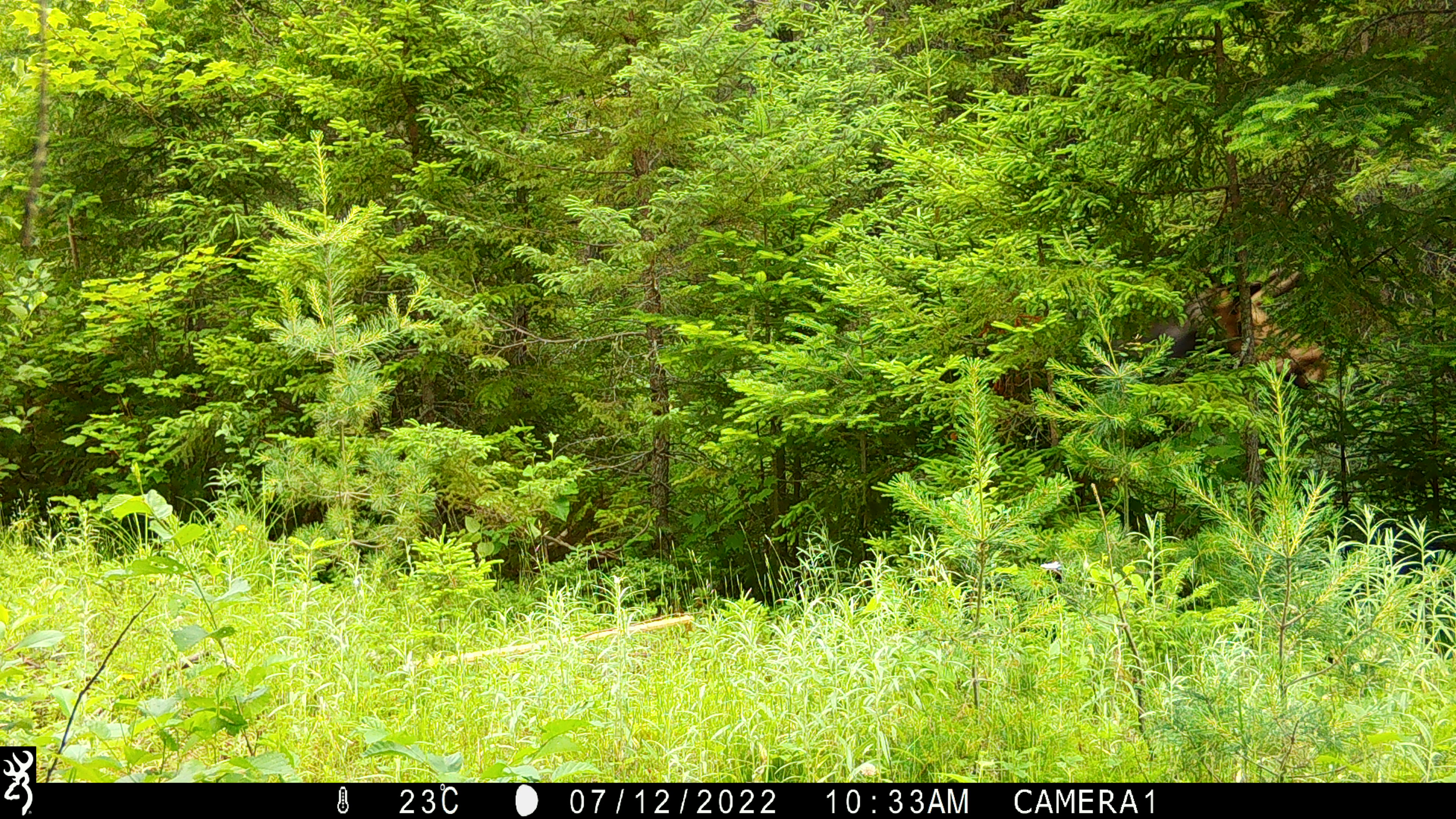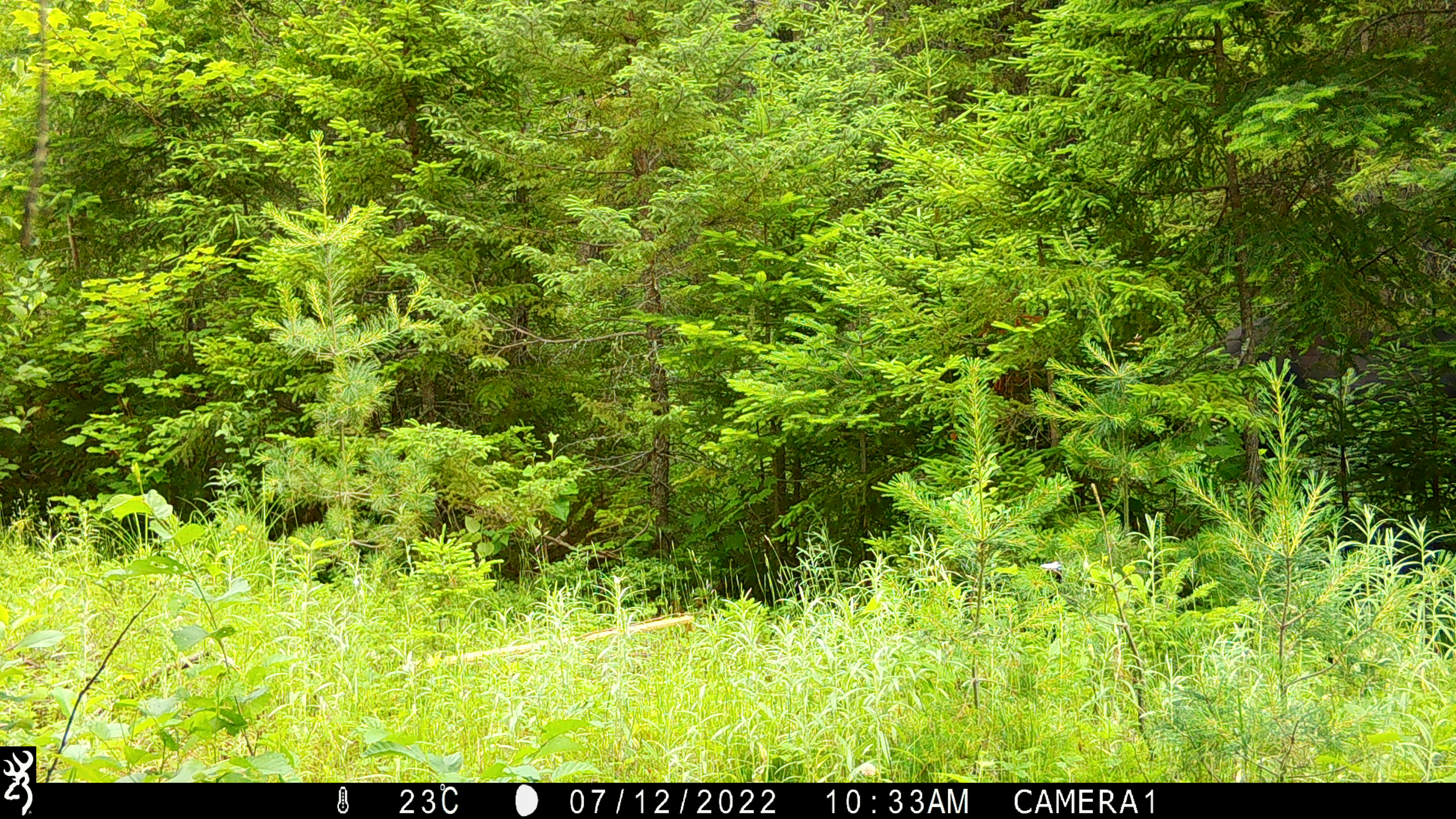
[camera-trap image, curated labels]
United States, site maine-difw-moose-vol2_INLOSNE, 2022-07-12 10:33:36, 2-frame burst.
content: unidentified animal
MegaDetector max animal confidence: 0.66